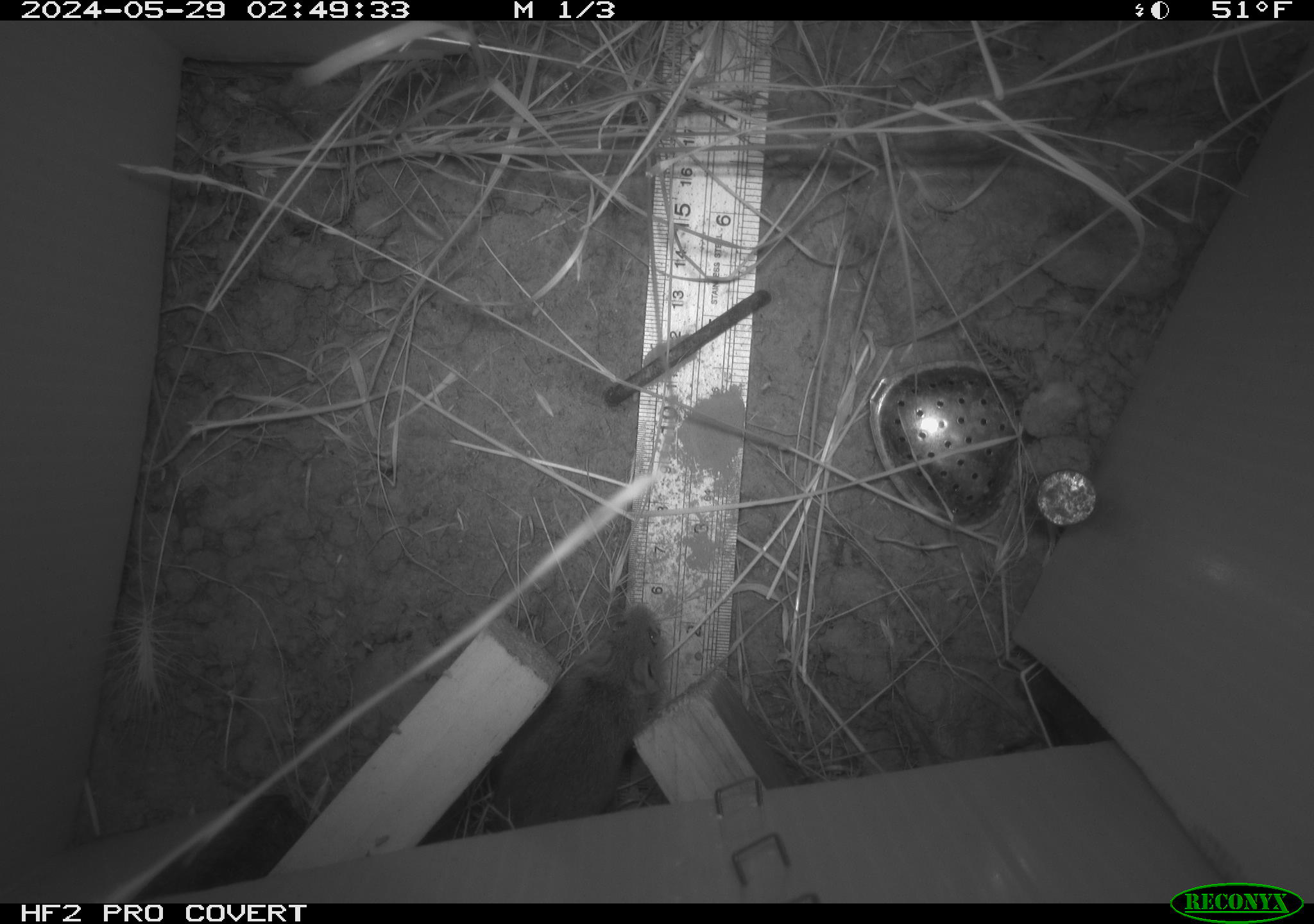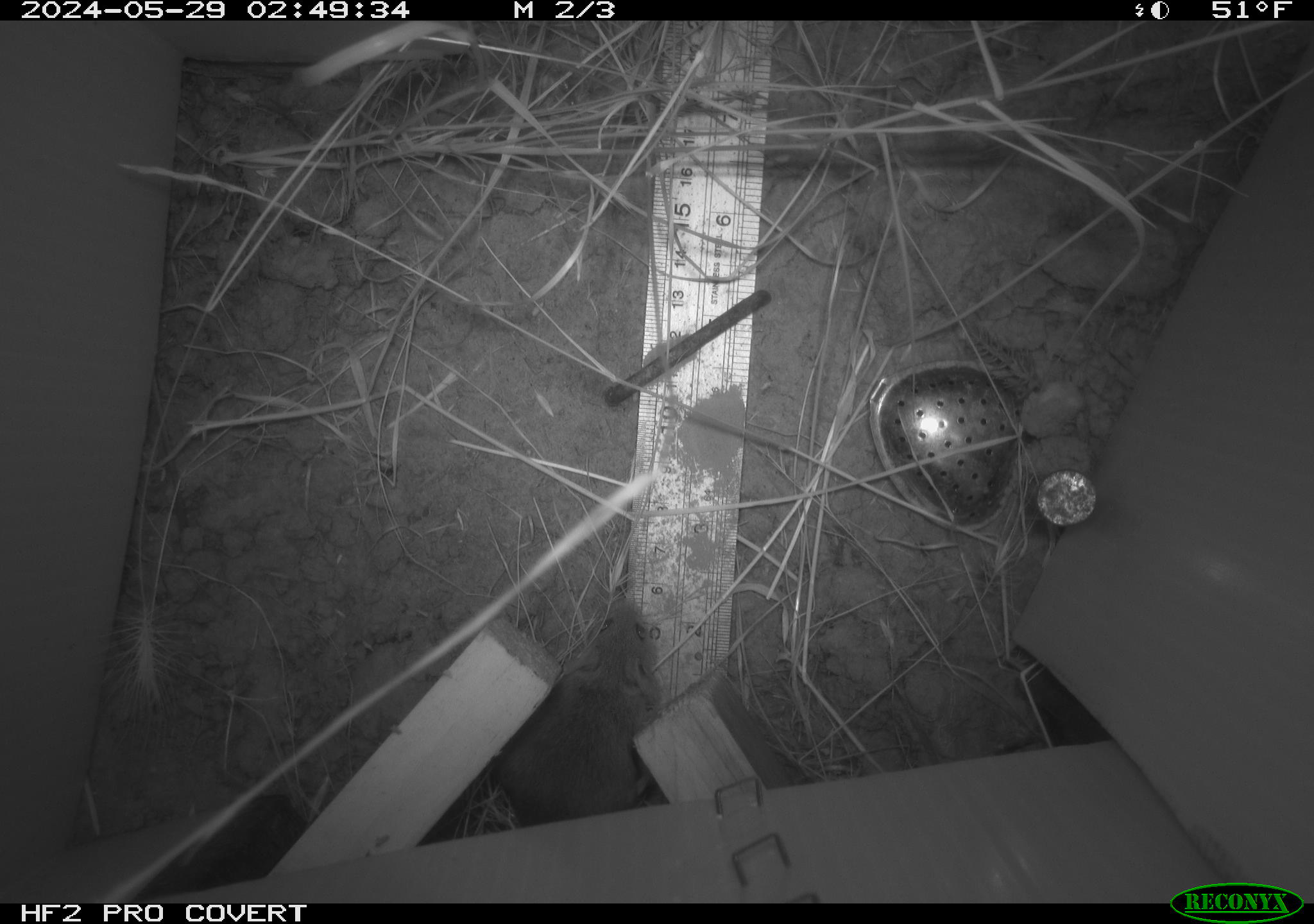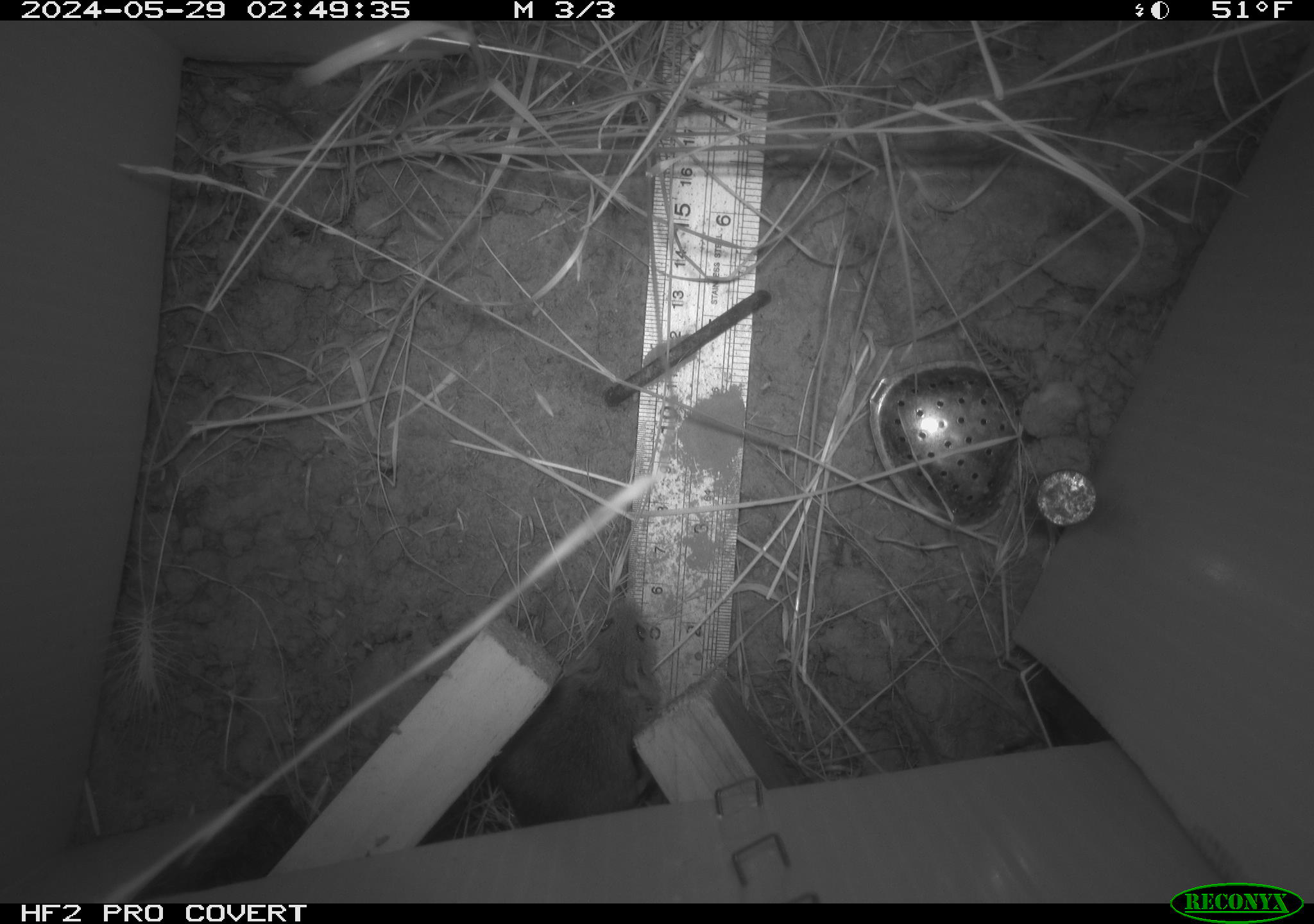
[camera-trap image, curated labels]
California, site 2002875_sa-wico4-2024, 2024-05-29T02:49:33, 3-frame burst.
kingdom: Animalia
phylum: Chordata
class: Mammalia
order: Rodentia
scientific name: Rodentia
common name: mouse species